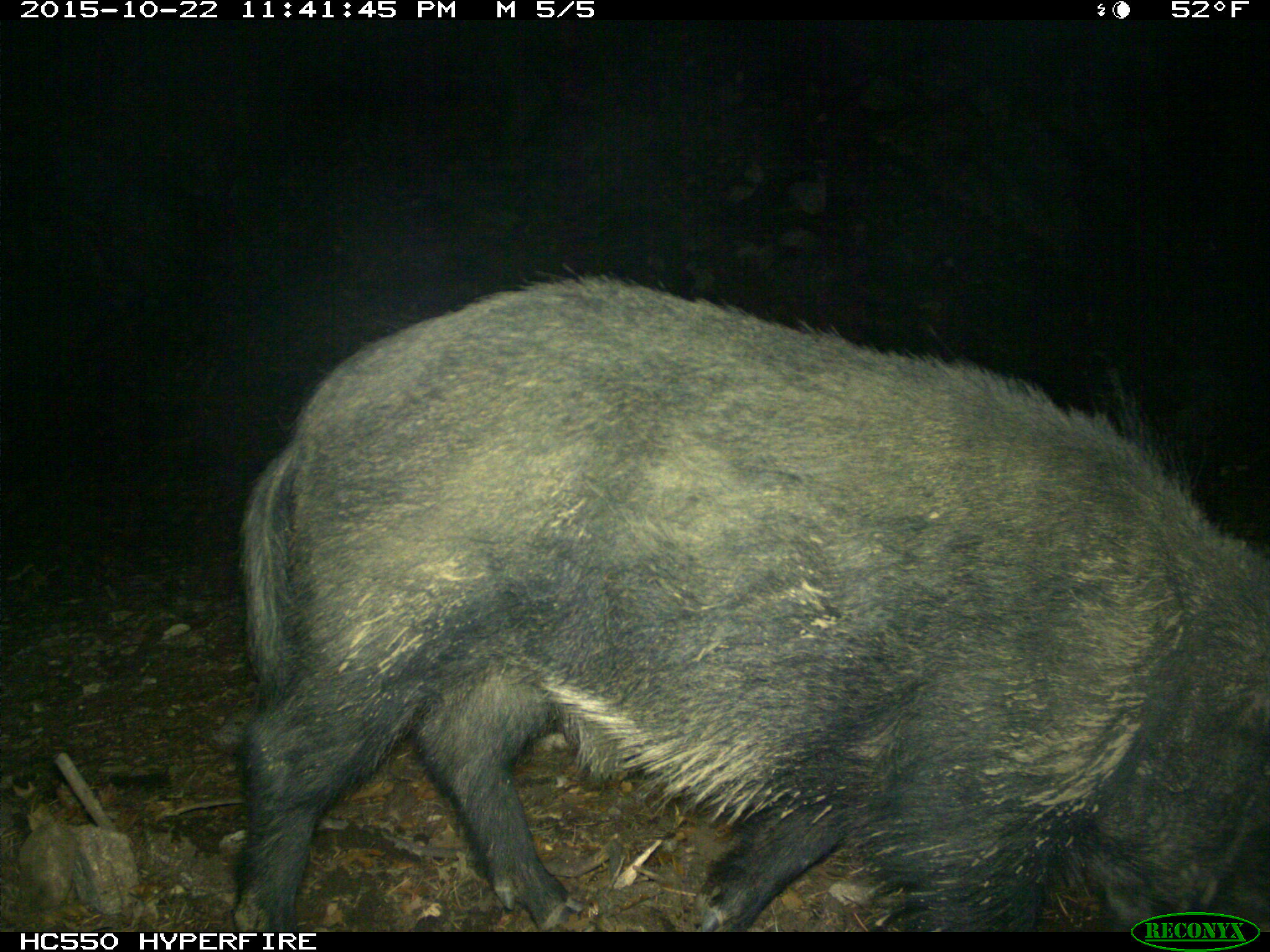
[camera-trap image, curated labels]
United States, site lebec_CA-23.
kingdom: Animalia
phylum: Chordata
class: Mammalia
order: Artiodactyla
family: Suidae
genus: Sus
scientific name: Sus scrofa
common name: wild boar